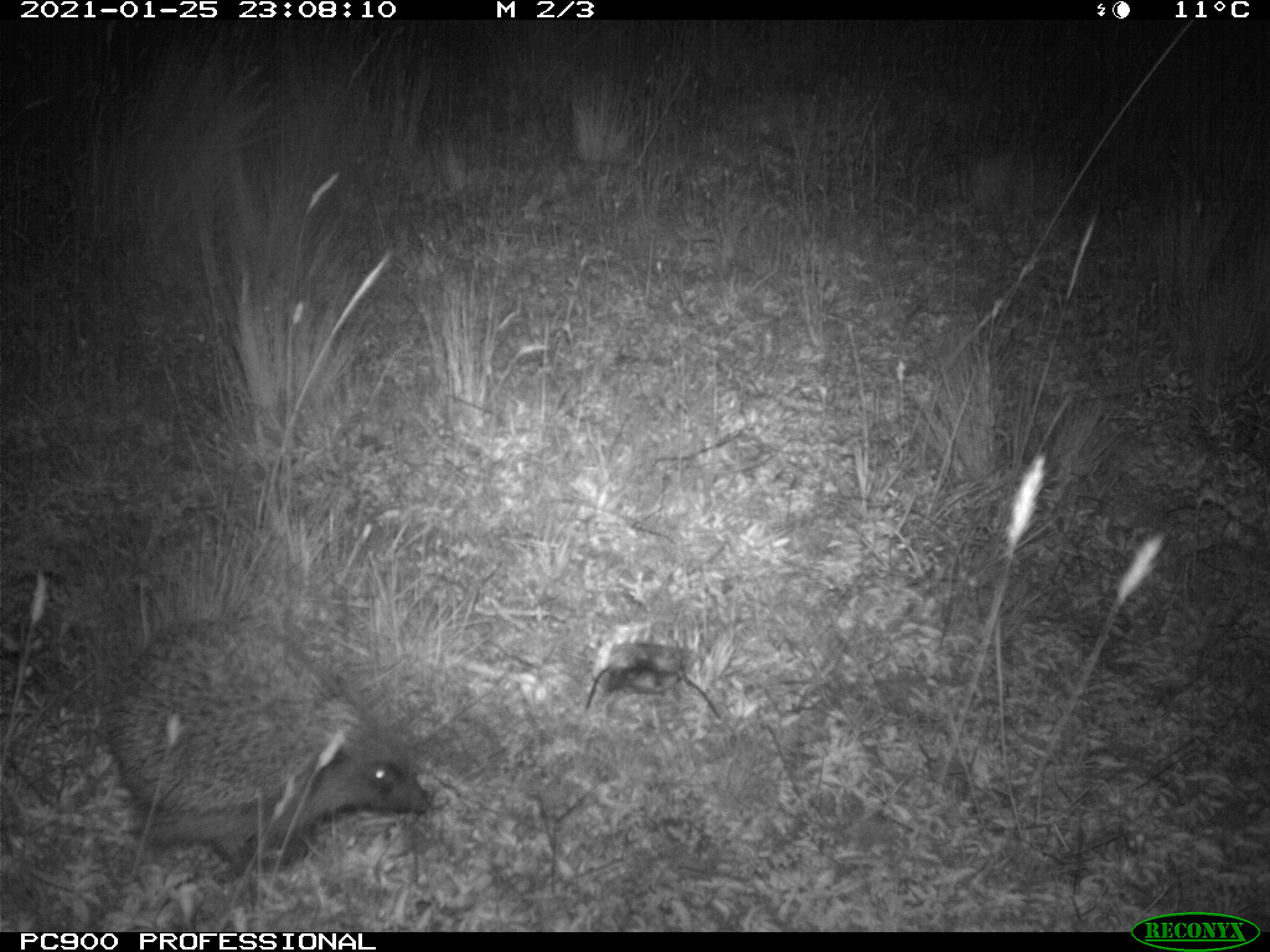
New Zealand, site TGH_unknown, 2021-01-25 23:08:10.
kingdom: Animalia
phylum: Chordata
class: Mammalia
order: Eulipotyphla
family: Erinaceidae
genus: Erinaceus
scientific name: Erinaceus europaeus europaeus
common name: european hedgehog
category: hedgehog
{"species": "hedgehog (european hedgehog) (Erinaceus europaeus europaeus)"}